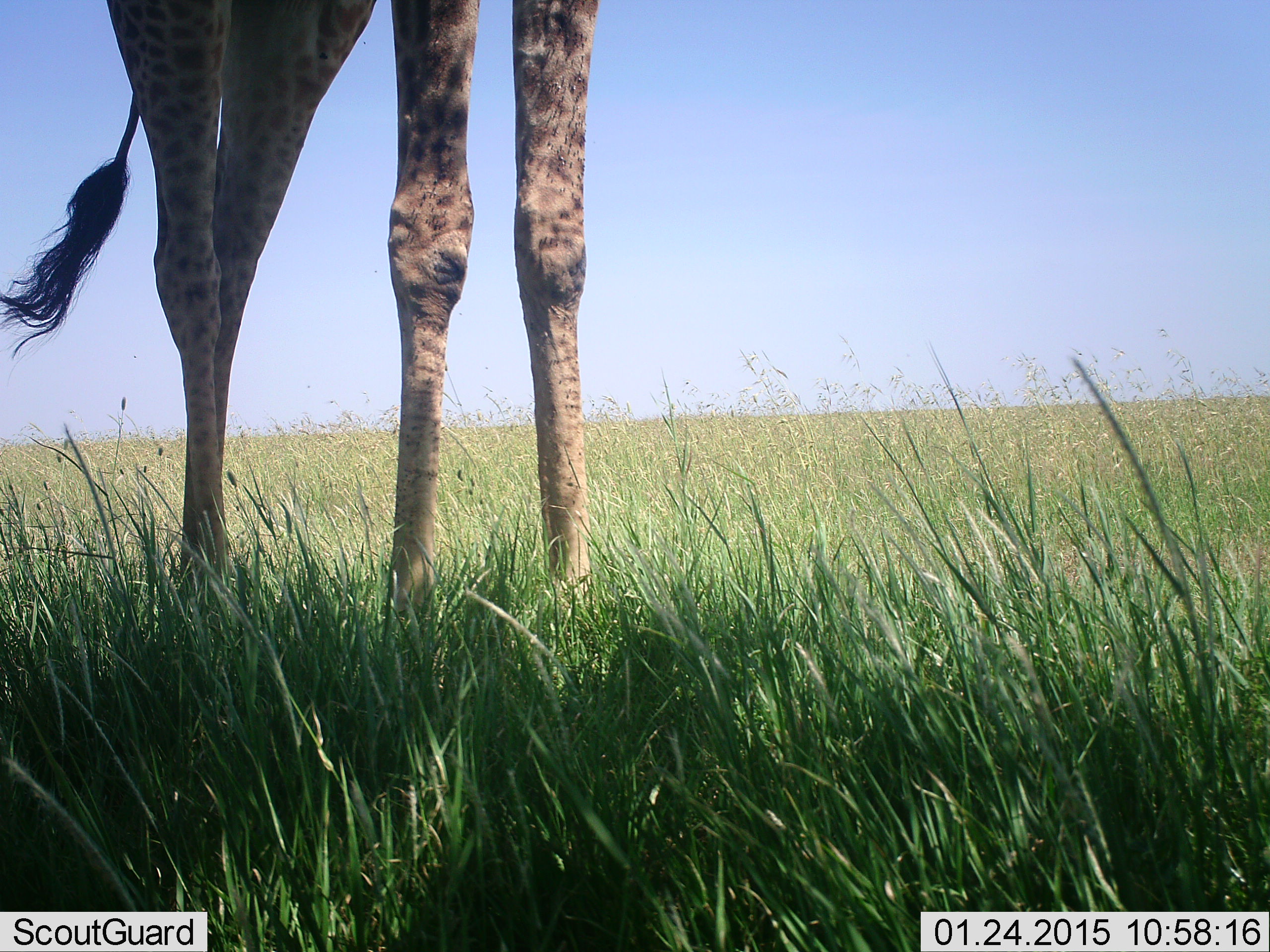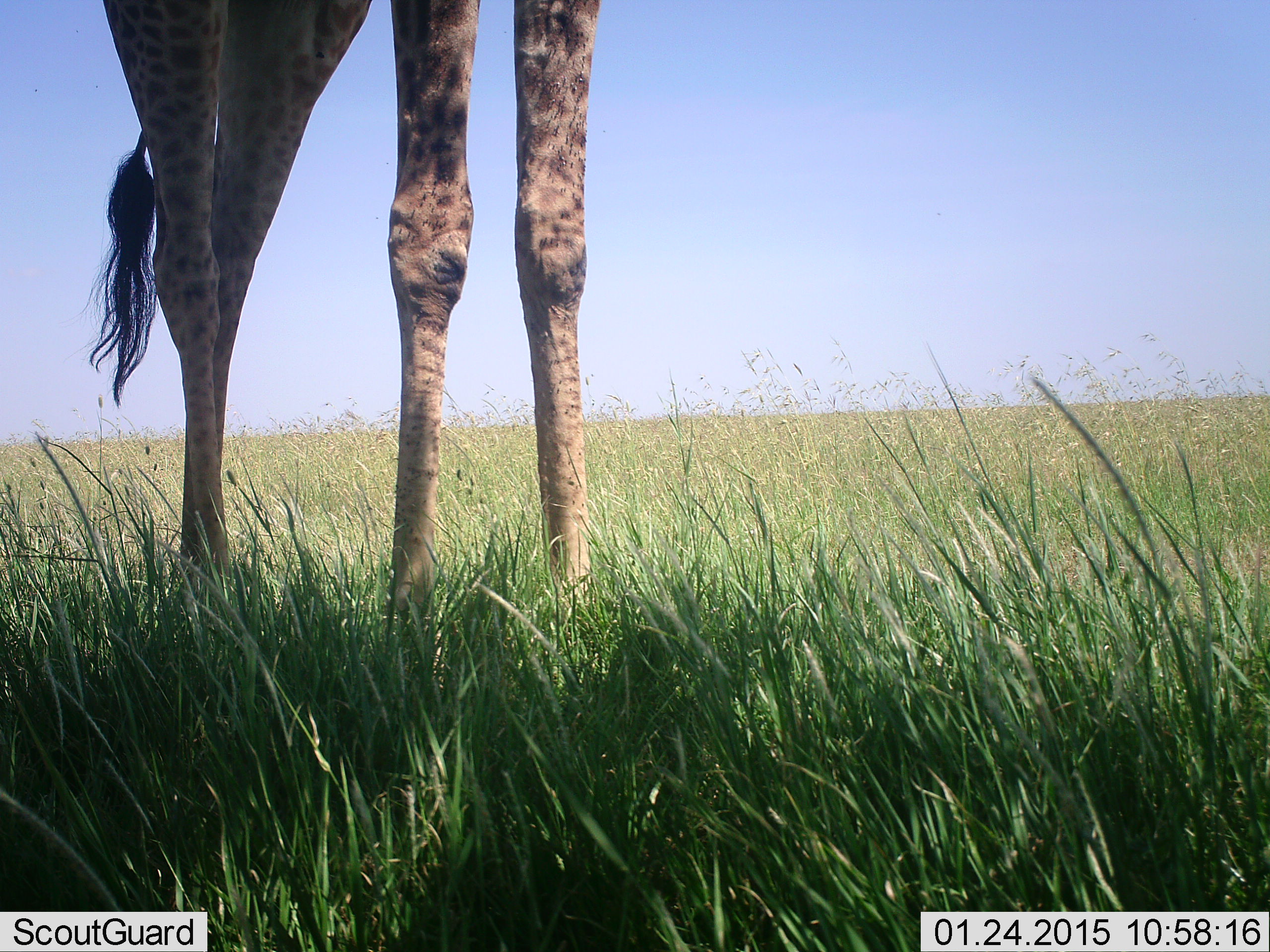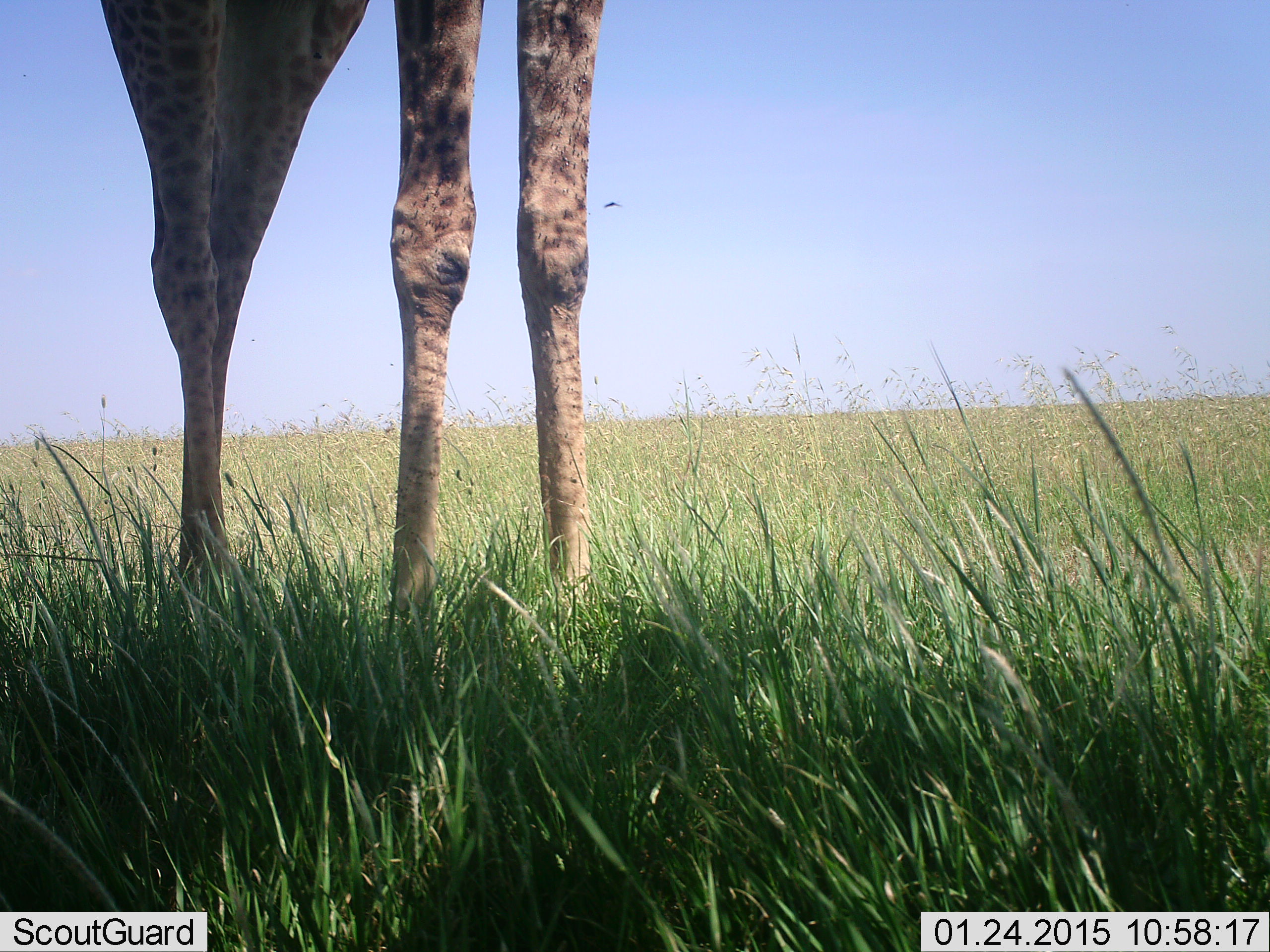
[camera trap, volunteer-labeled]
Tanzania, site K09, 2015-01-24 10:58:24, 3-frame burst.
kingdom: Animalia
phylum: Chordata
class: Mammalia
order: Artiodactyla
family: Giraffidae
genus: Giraffa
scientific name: Giraffa camelopardalis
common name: giraffe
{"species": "giraffe (Giraffa camelopardalis)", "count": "1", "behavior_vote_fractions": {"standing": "100%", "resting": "0%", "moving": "0%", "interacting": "0%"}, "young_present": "0%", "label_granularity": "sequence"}